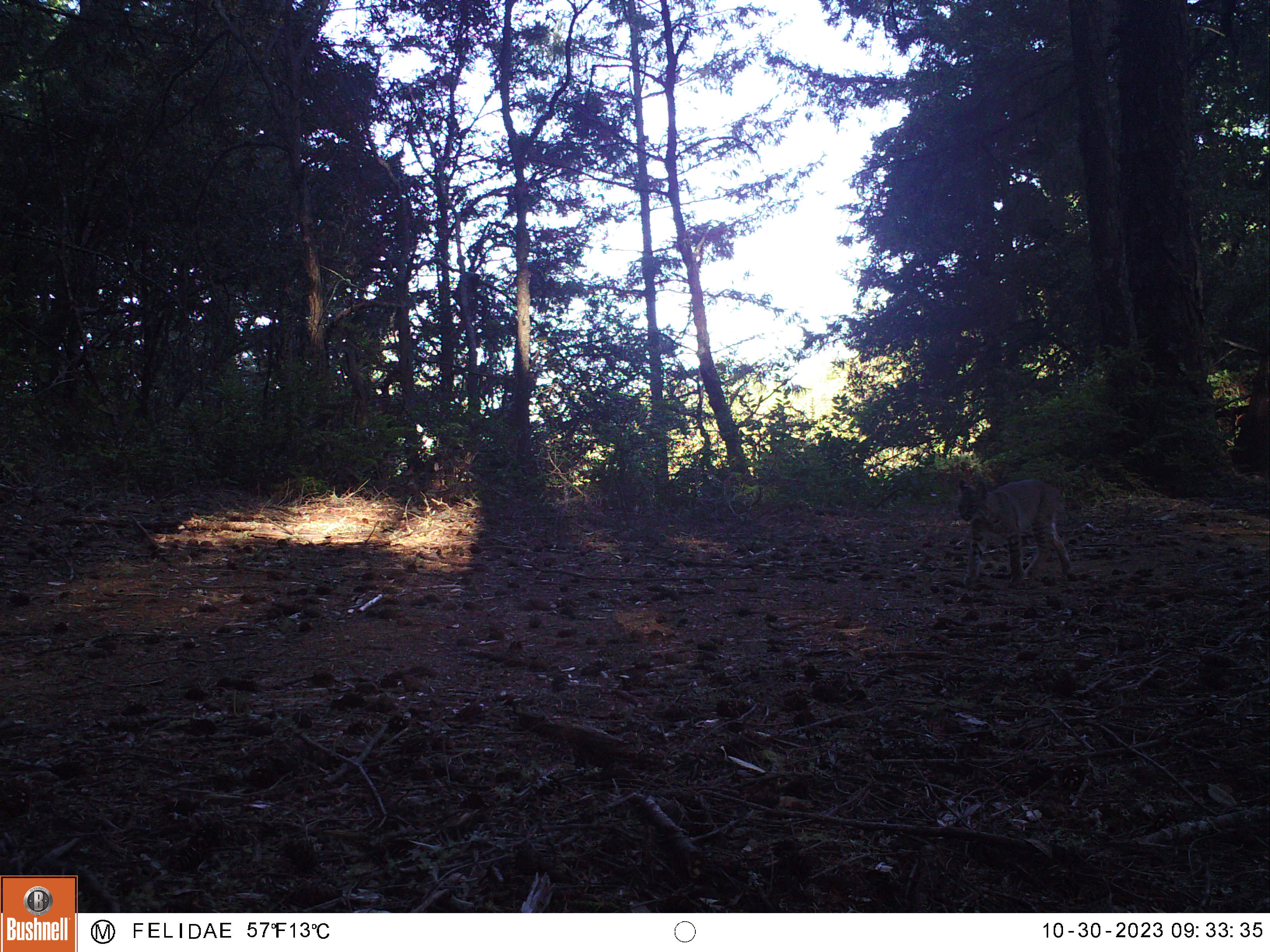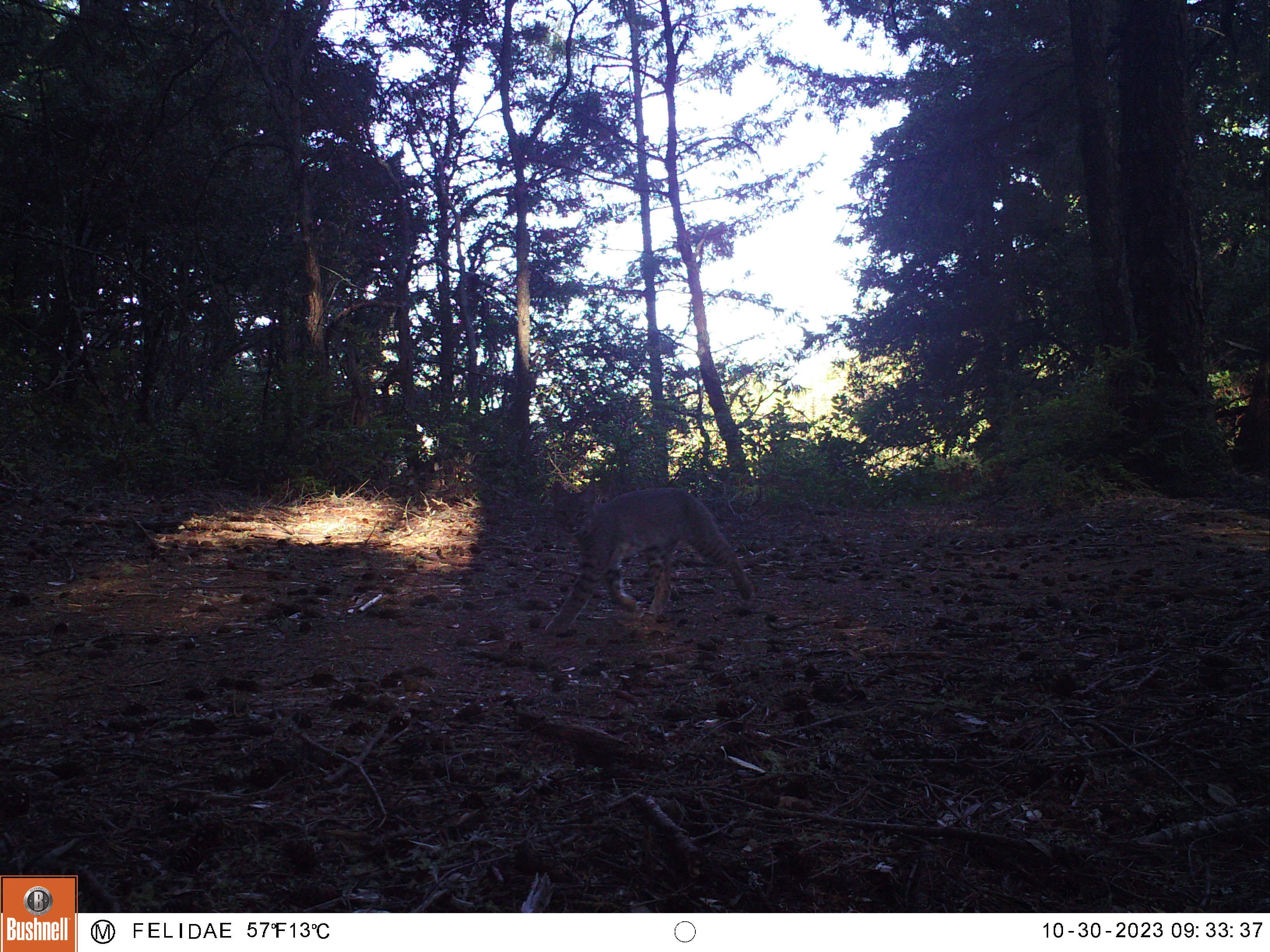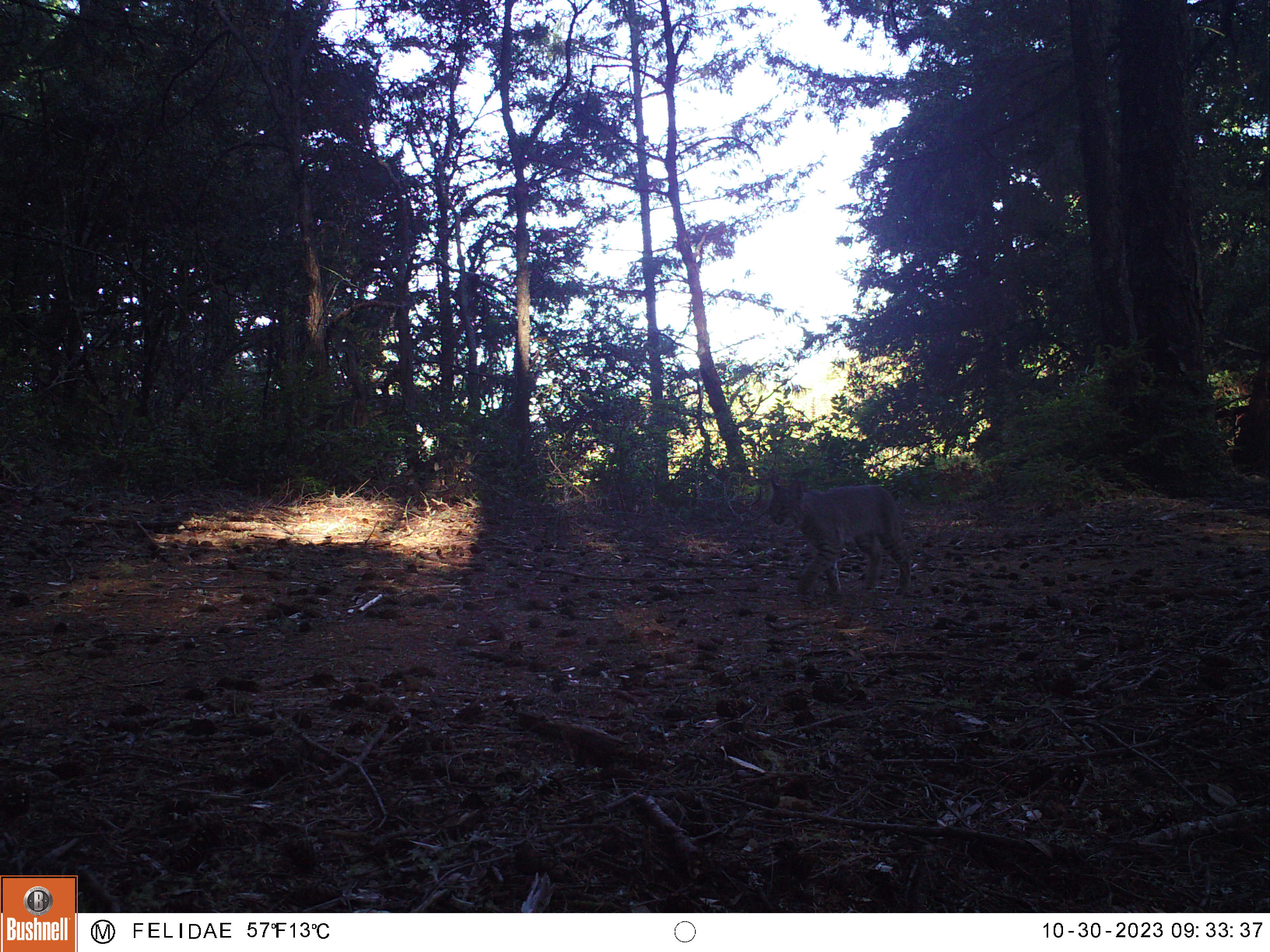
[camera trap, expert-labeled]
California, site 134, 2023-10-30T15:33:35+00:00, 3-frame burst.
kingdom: Animalia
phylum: Chordata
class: Mammalia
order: Carnivora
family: Felidae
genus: Lynx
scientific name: Lynx rufus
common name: bobcat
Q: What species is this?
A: Bobcat (Lynx rufus).